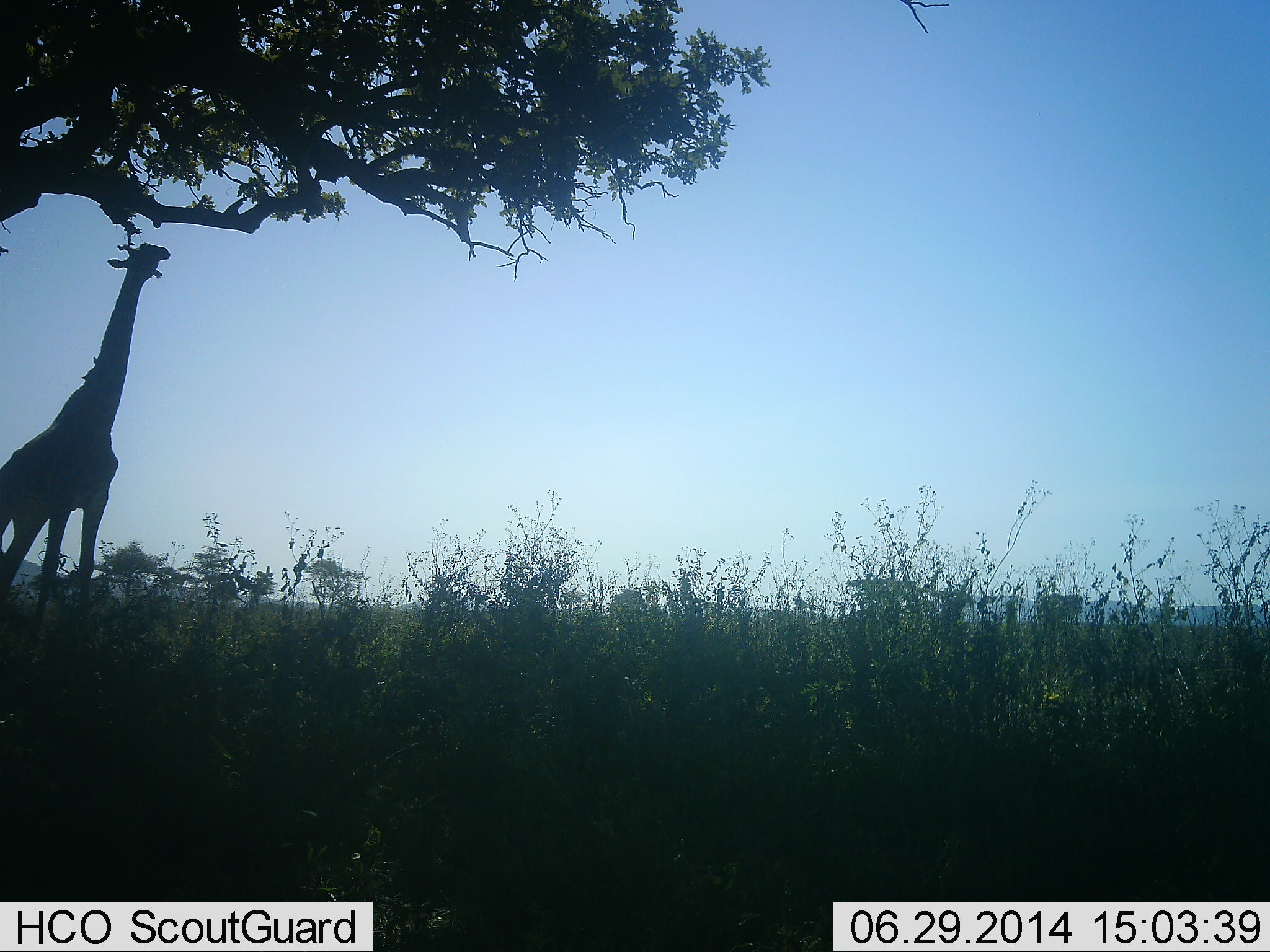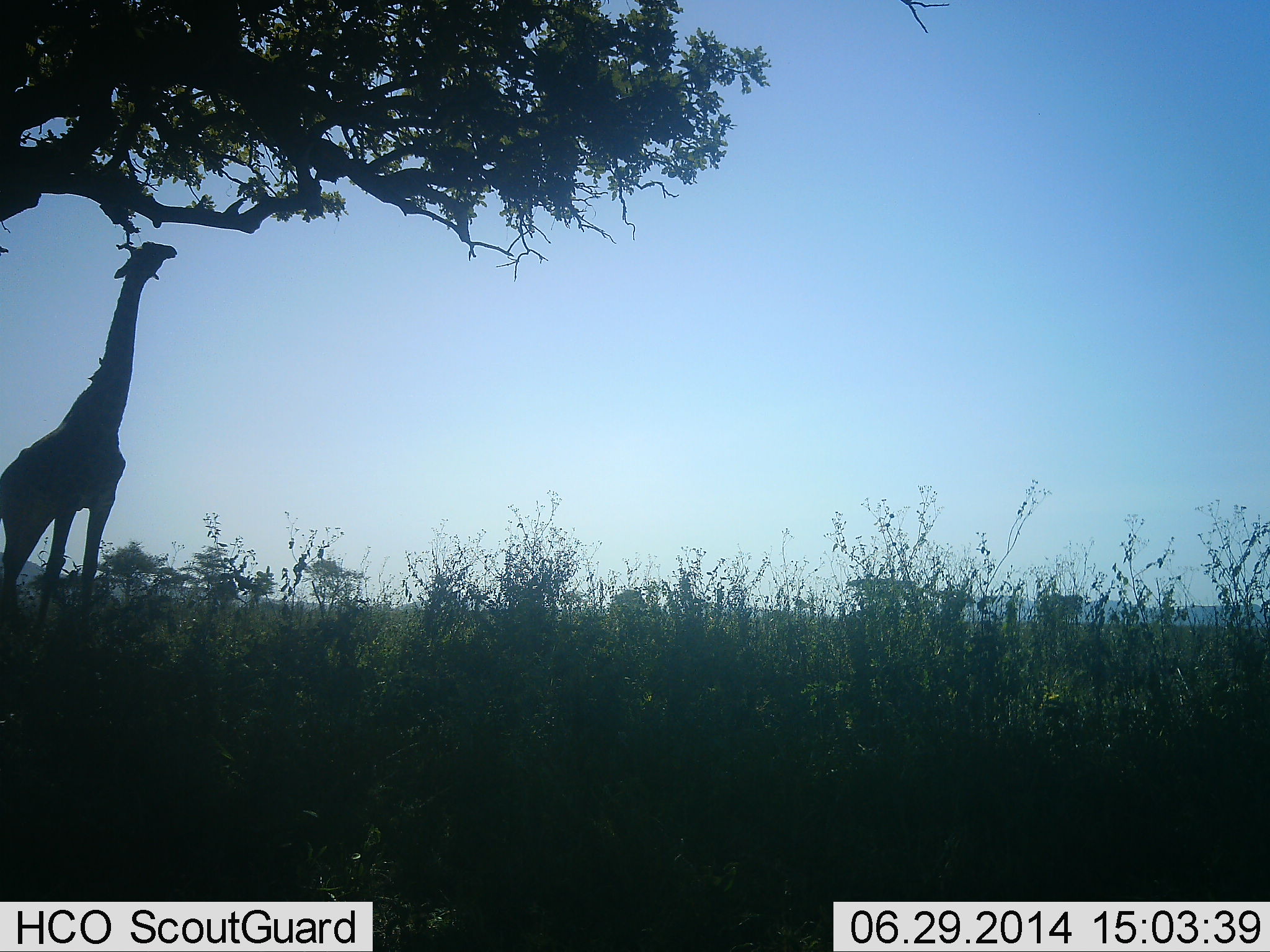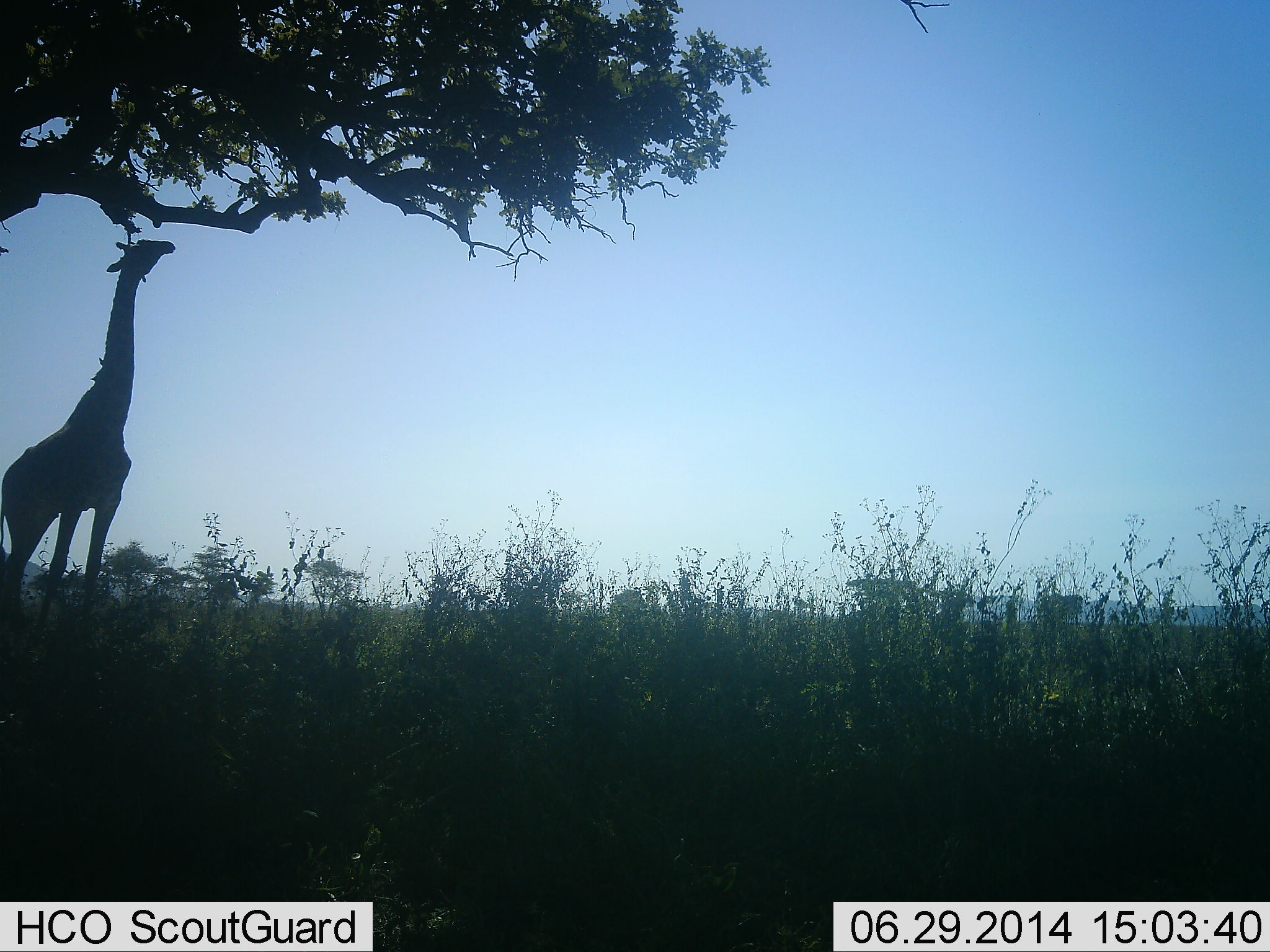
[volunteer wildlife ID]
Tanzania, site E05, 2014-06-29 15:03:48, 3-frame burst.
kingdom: Animalia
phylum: Chordata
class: Mammalia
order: Artiodactyla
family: Giraffidae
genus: Giraffa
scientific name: Giraffa camelopardalis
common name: giraffe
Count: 1.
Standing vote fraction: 40%.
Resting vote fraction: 0%.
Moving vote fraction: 0%.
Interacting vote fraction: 0%.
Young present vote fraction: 10%.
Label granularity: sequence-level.